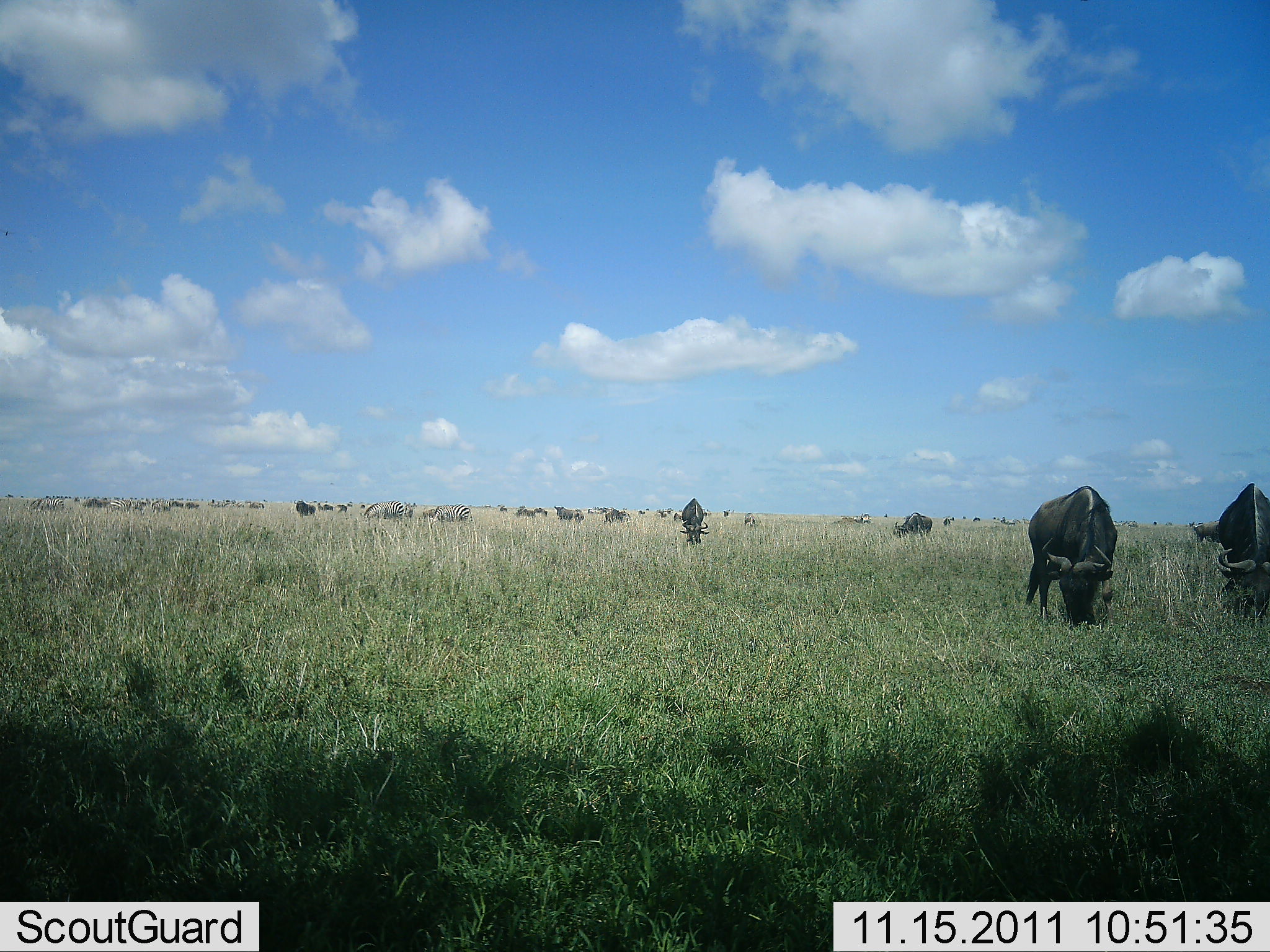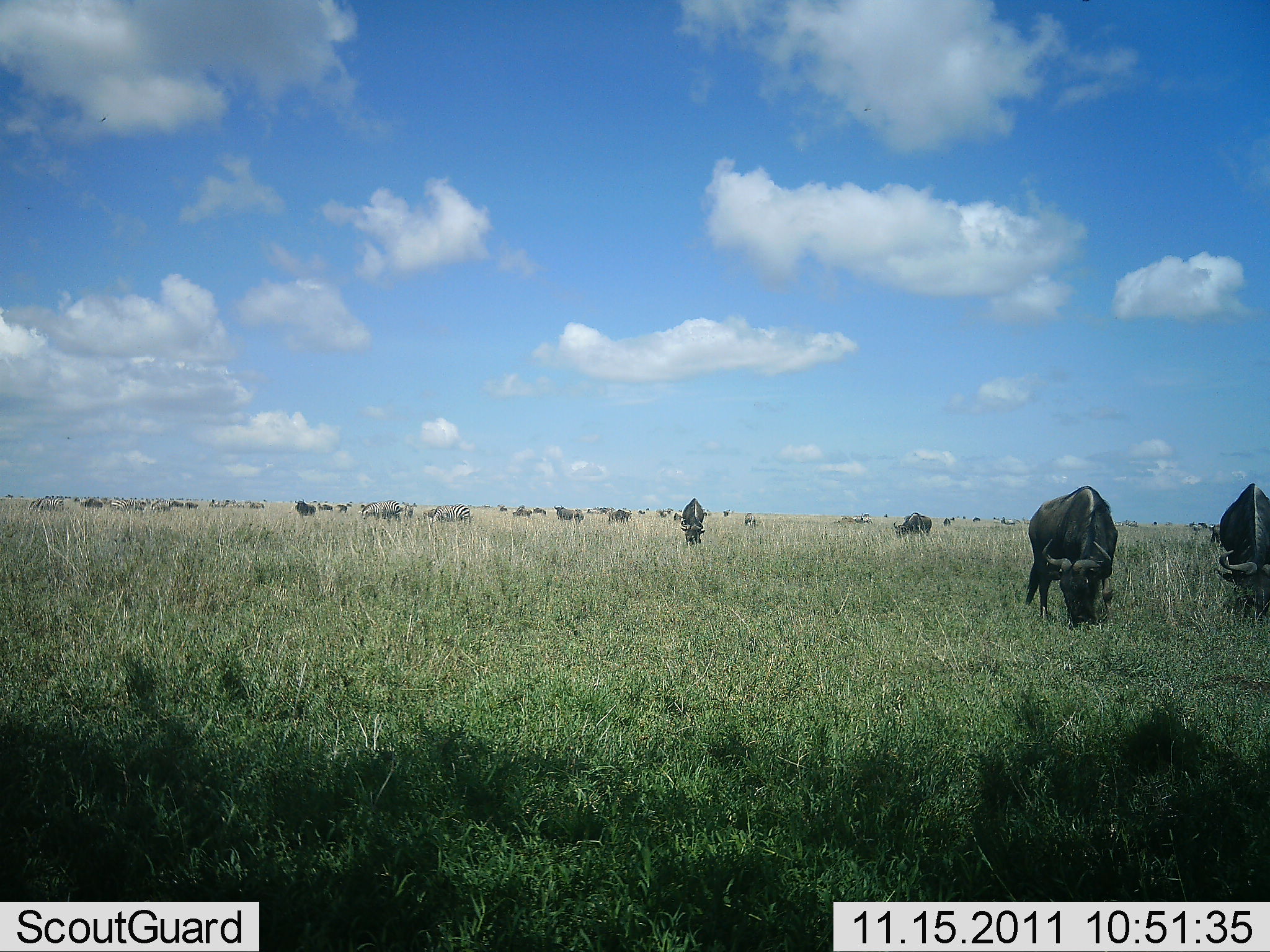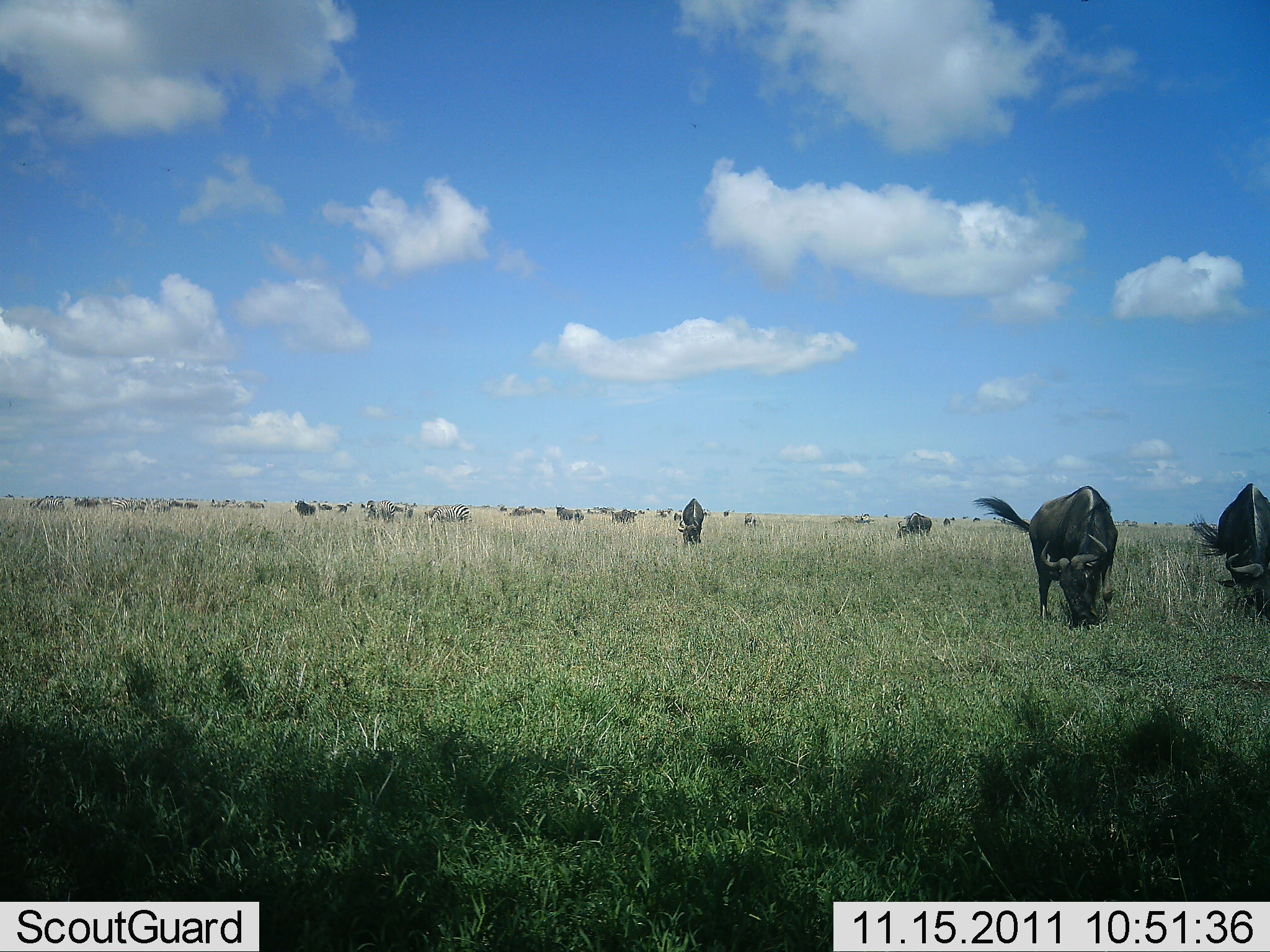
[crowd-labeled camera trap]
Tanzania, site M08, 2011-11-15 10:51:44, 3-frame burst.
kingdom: Animalia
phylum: Chordata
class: Mammalia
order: Artiodactyla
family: Bovidae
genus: Connochaetes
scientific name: Connochaetes taurinus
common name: blue wildebeest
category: wildebeest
Wildebeest (blue wildebeest) (Connochaetes taurinus), count 11-50. Behavior (volunteer vote fractions): standing 29%, resting 0%, moving 12%, interacting 0%. Young present (vote fraction): 0%. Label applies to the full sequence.